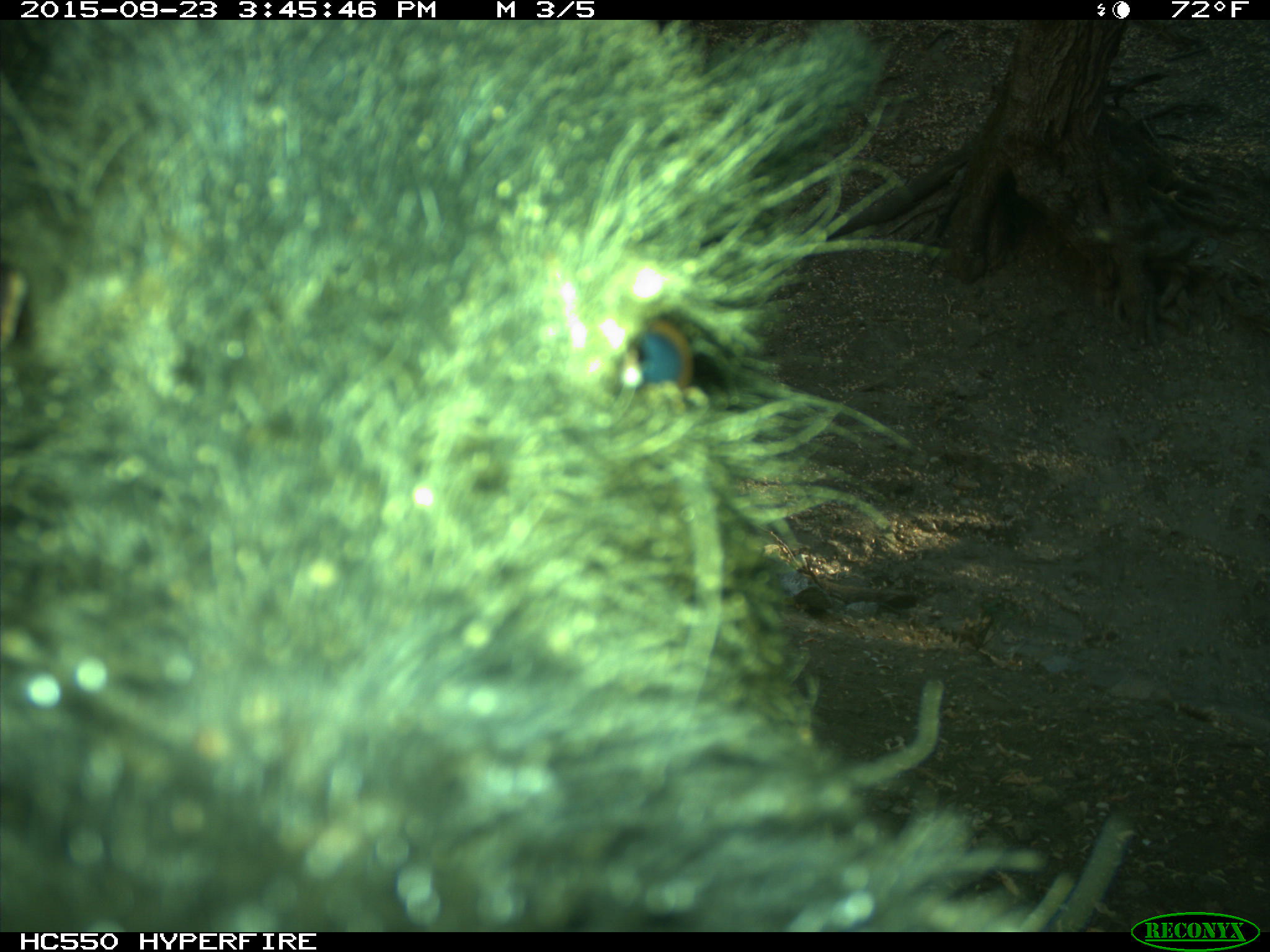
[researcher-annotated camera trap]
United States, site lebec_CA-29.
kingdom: Animalia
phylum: Chordata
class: Mammalia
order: Artiodactyla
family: Suidae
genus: Sus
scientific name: Sus scrofa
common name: wild boar